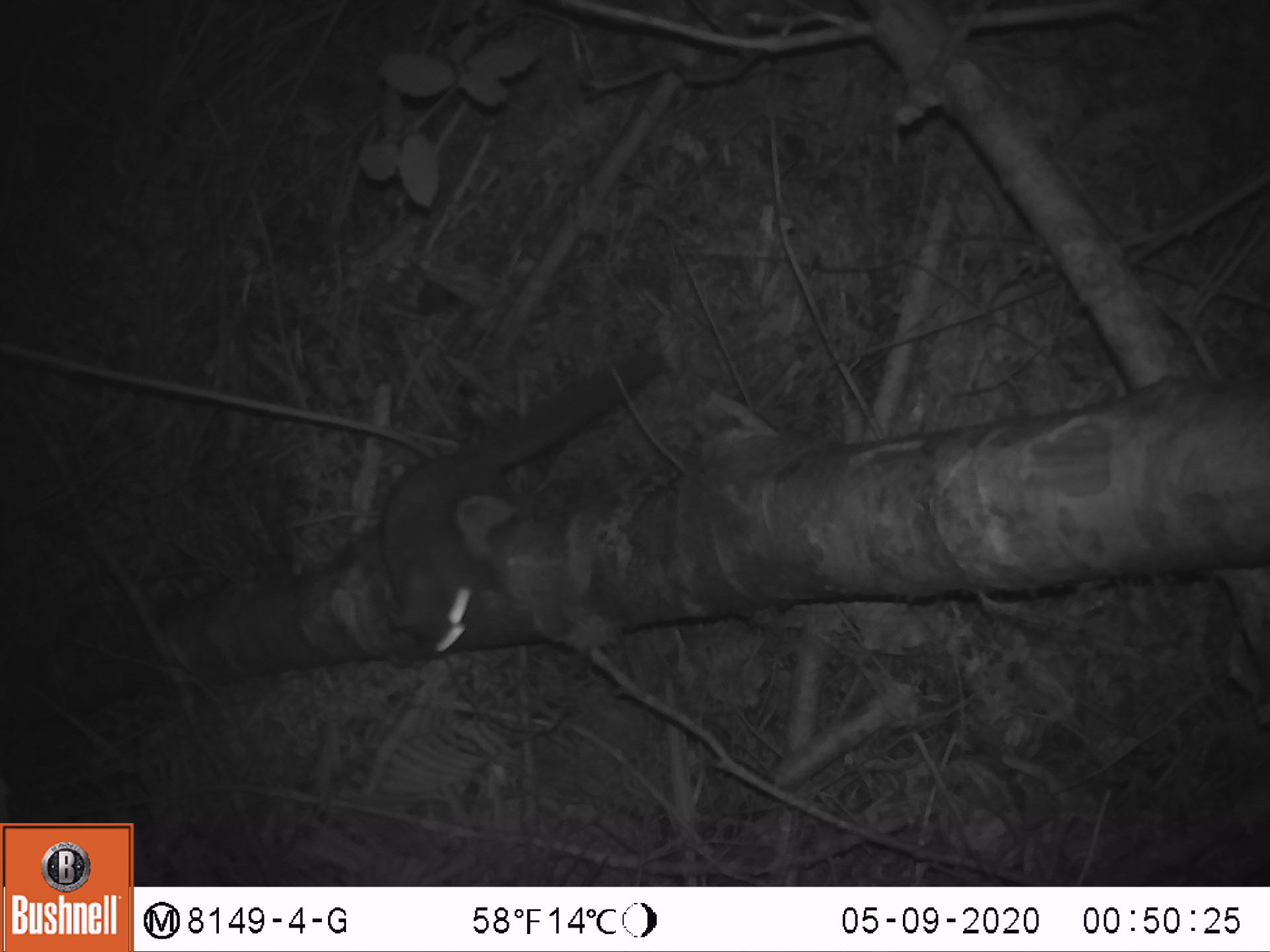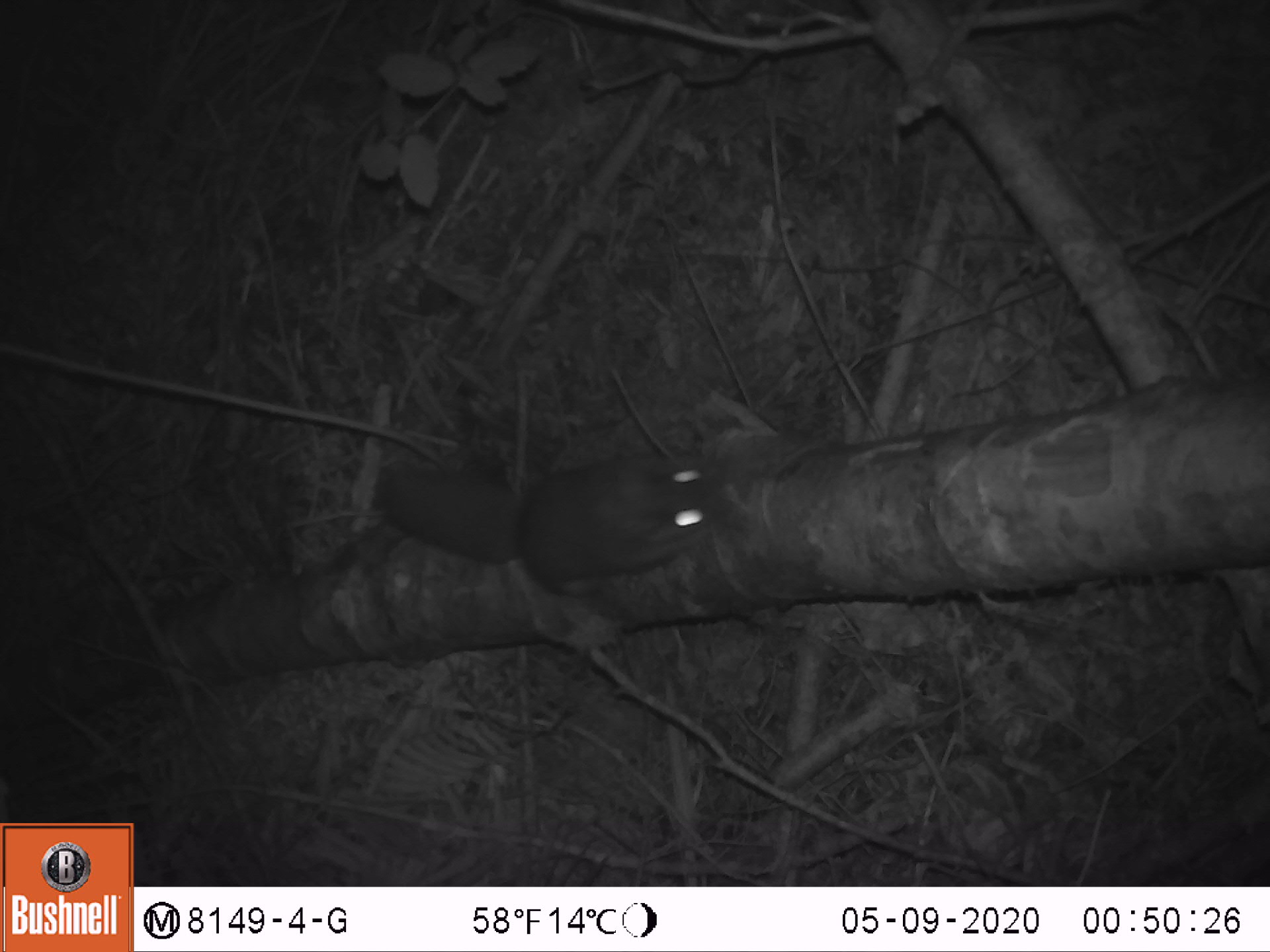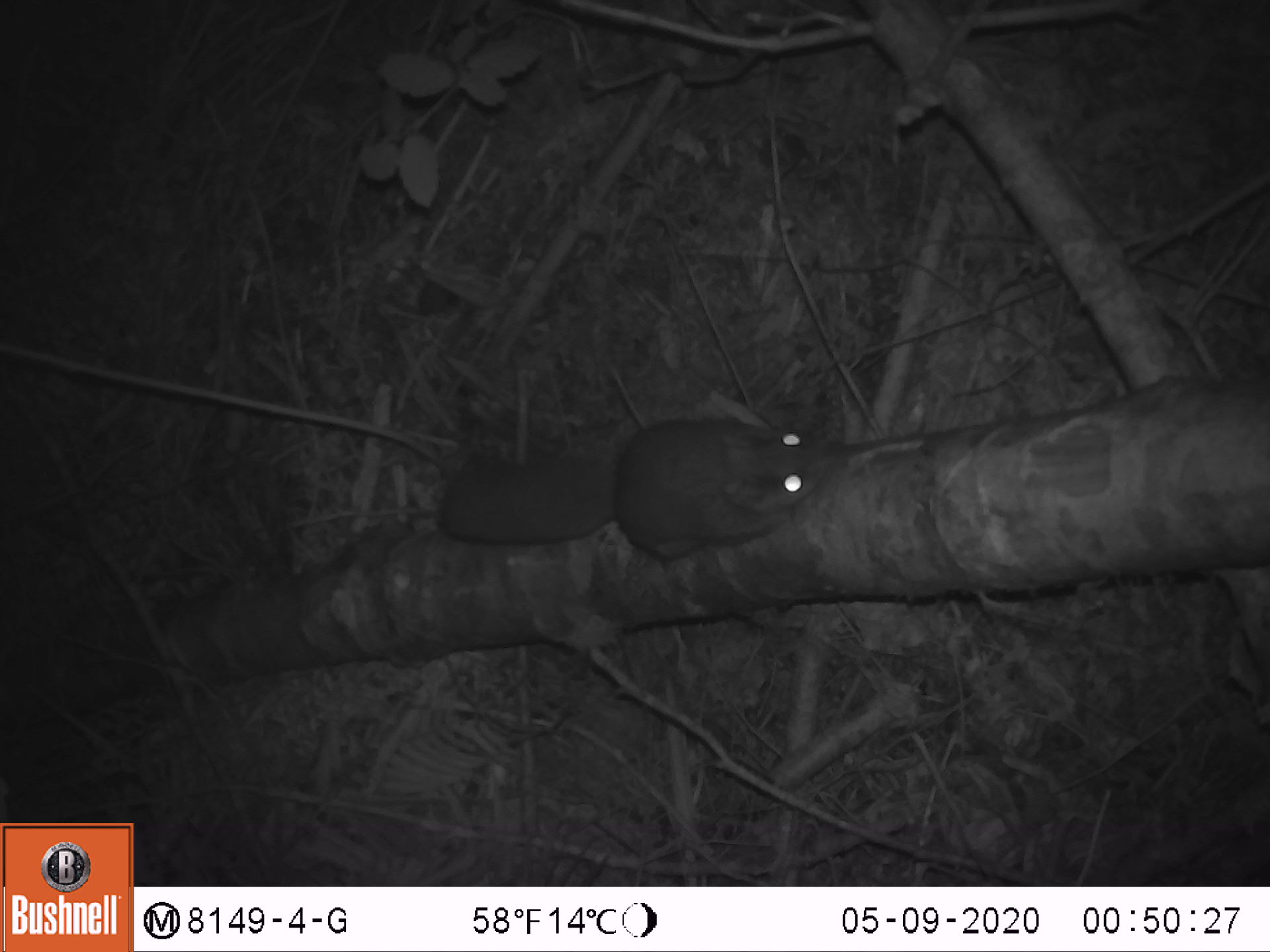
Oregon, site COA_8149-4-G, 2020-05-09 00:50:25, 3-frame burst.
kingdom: Animalia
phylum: Chordata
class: Mammalia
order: Rodentia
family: Sciuridae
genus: Glaucomys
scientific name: Glaucomys oregonensis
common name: humboldt's flying squirrel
Humboldt's flying squirrel (Glaucomys oregonensis).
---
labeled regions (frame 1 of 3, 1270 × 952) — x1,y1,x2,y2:
humboldt's flying squirrel: 366,343,675,672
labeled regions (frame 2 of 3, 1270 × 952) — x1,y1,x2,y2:
humboldt's flying squirrel: 371,448,747,619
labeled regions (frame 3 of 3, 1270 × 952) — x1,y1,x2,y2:
humboldt's flying squirrel: 422,401,838,568